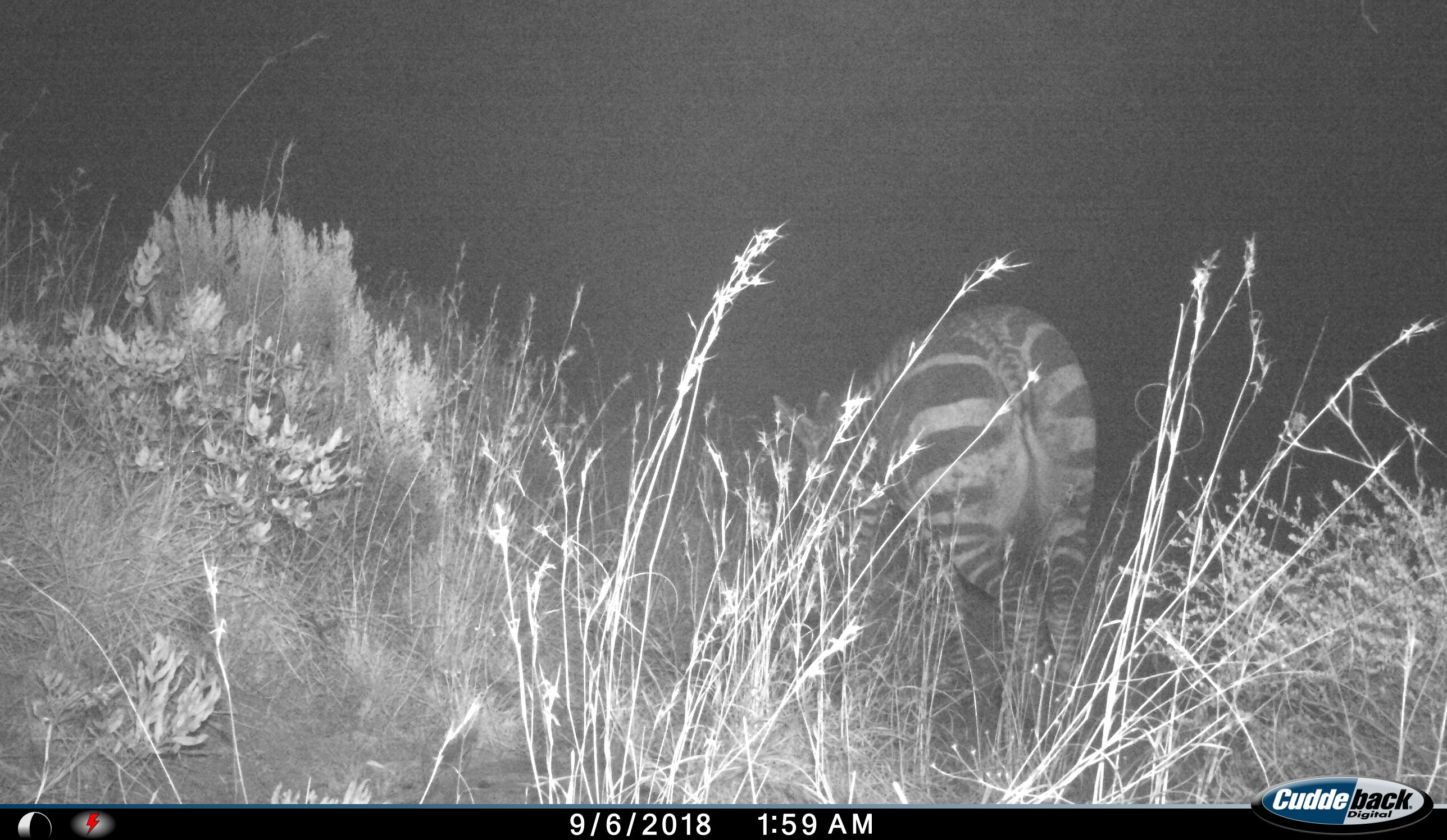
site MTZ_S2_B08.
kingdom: Animalia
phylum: Chordata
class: Mammalia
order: Perissodactyla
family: Equidae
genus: Equus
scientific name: Equus zebra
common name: mountain zebra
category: zebramountain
Zebramountain (mountain zebra) (Equus zebra), count 1. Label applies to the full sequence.